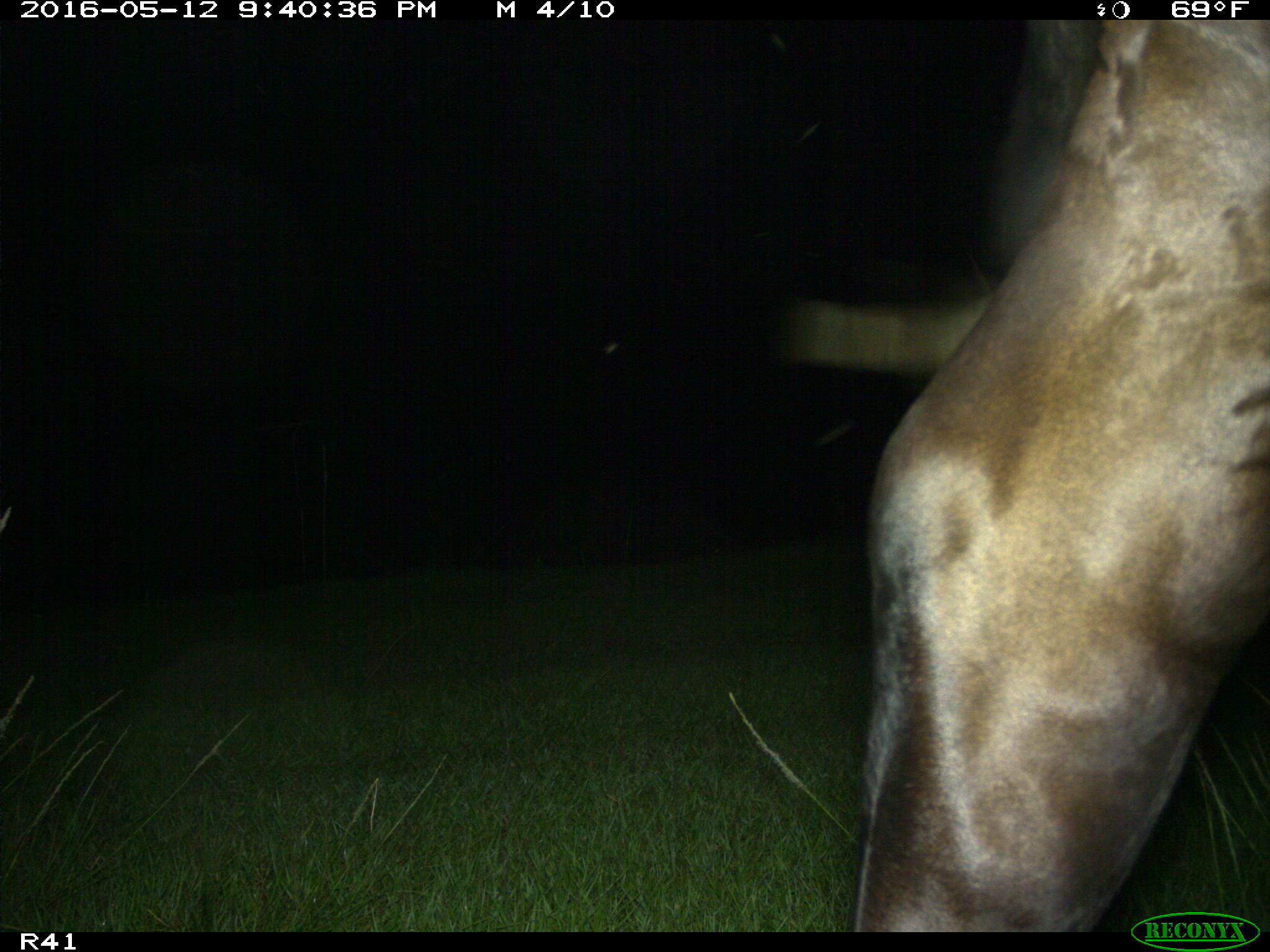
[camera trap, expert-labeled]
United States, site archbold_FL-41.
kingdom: Animalia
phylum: Chordata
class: Mammalia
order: Artiodactyla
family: Bovidae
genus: Bos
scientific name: Bos taurus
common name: domestic cow